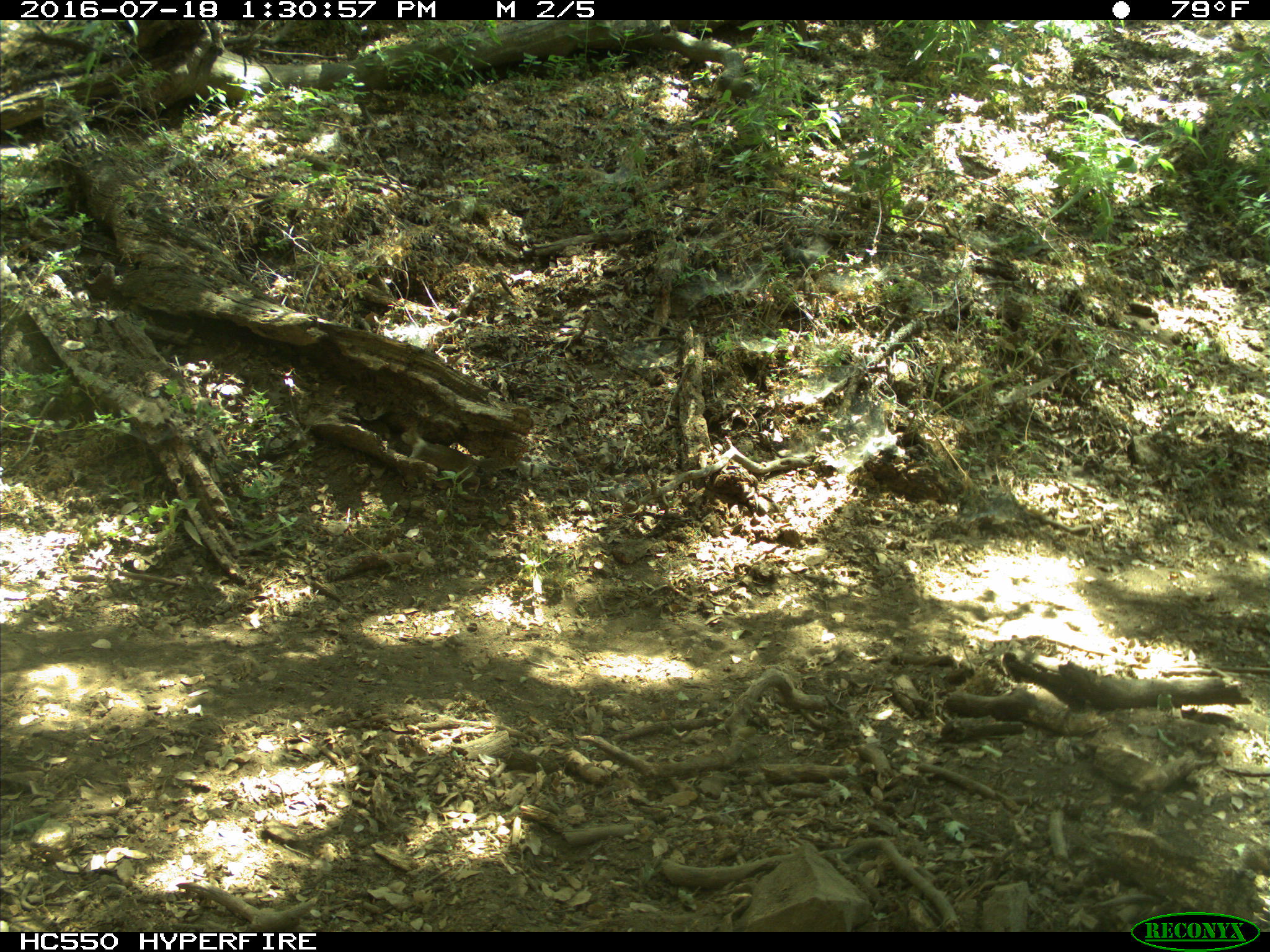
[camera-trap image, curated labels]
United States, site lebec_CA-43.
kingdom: Animalia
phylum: Chordata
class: Mammalia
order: Rodentia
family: Sciuridae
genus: Otospermophilus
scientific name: Otospermophilus beecheyi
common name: california ground squirrel